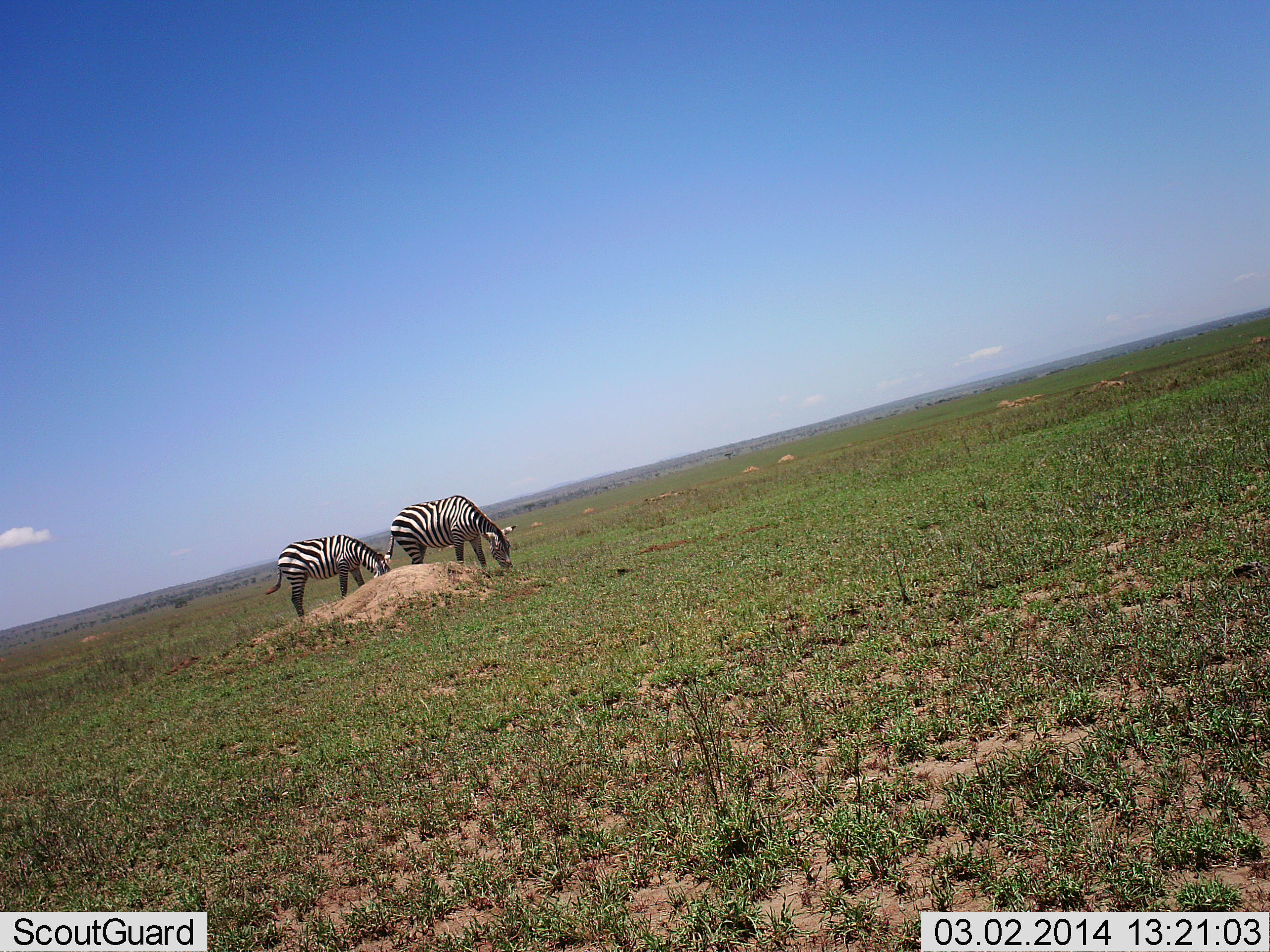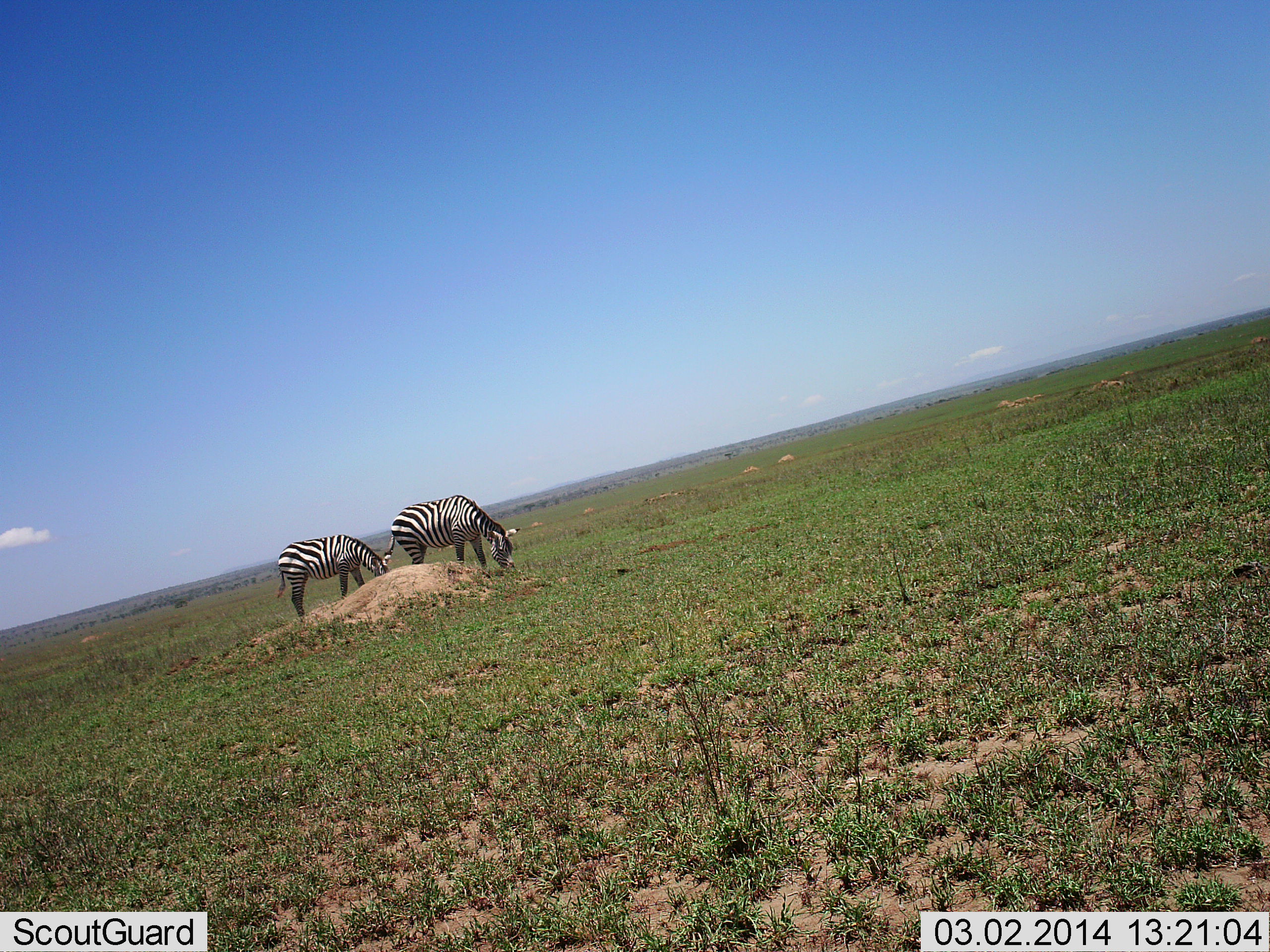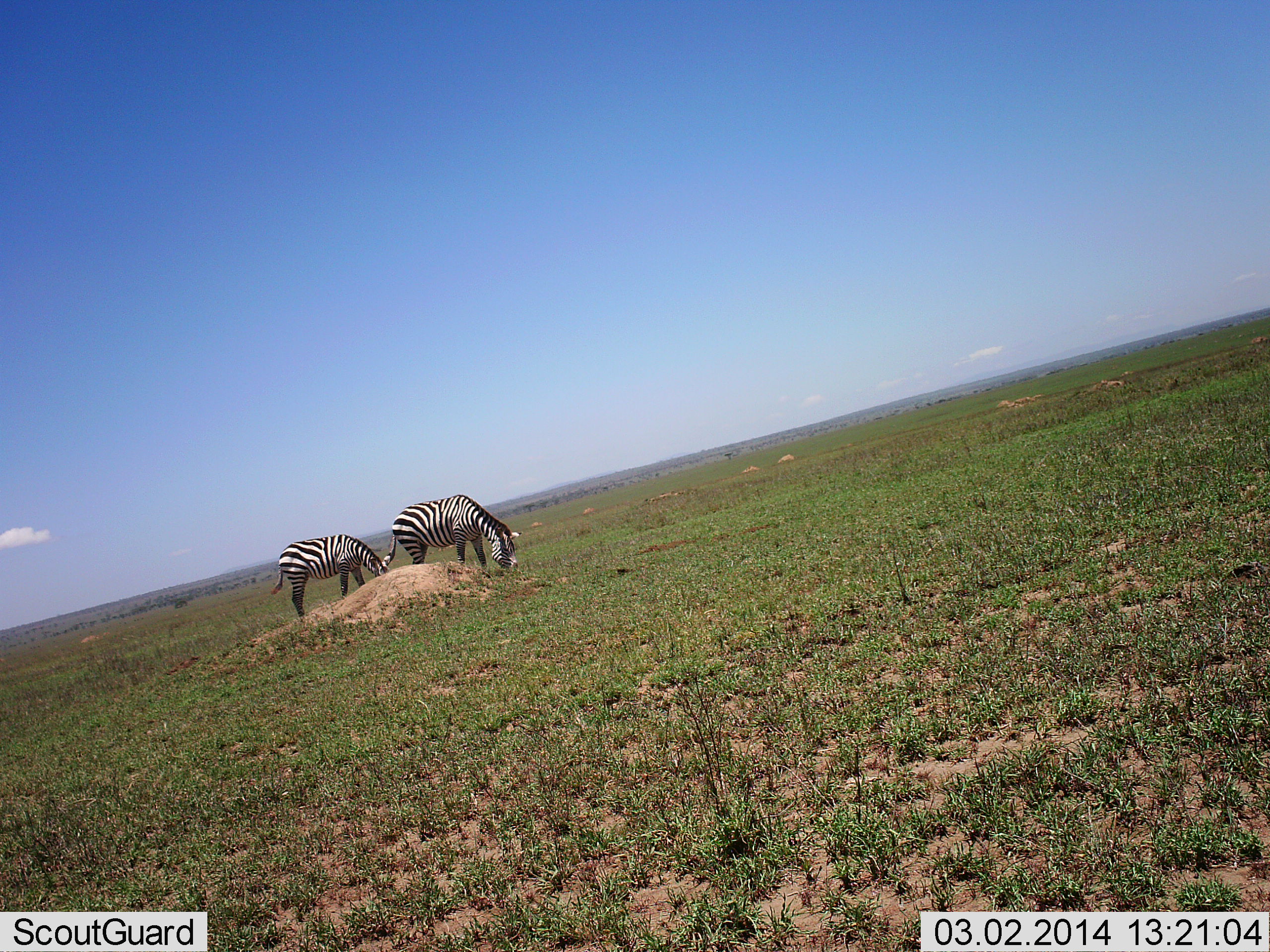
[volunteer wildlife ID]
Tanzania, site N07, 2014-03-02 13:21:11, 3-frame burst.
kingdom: Animalia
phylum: Chordata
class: Mammalia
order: Perissodactyla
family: Equidae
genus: Equus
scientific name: Equus quagga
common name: plains zebra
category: zebra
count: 2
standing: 10%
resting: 0%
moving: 0%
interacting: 0%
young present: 0%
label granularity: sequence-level